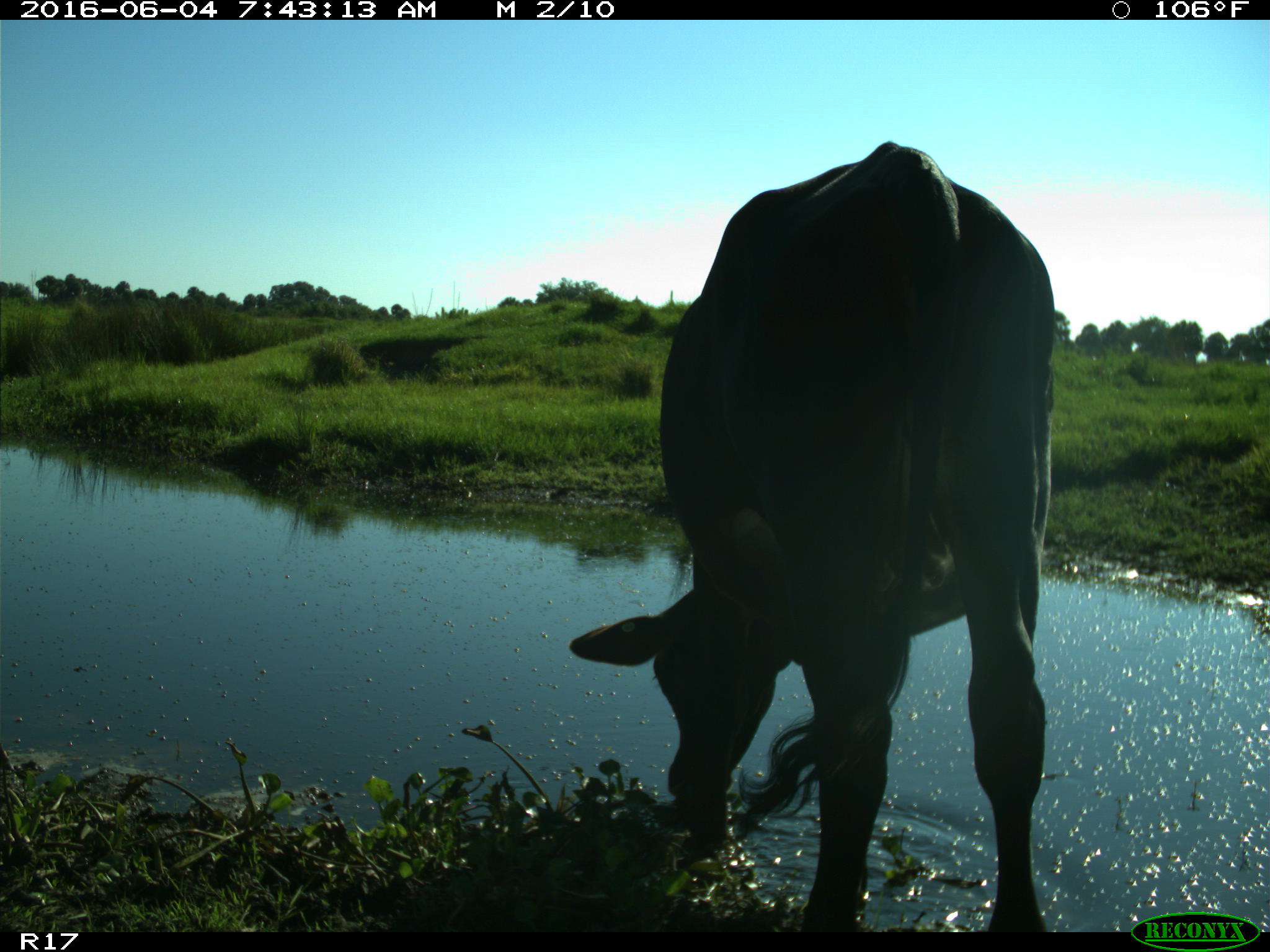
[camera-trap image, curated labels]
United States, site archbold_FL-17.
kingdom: Animalia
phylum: Chordata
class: Mammalia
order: Artiodactyla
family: Bovidae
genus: Bos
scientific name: Bos taurus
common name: domestic cow